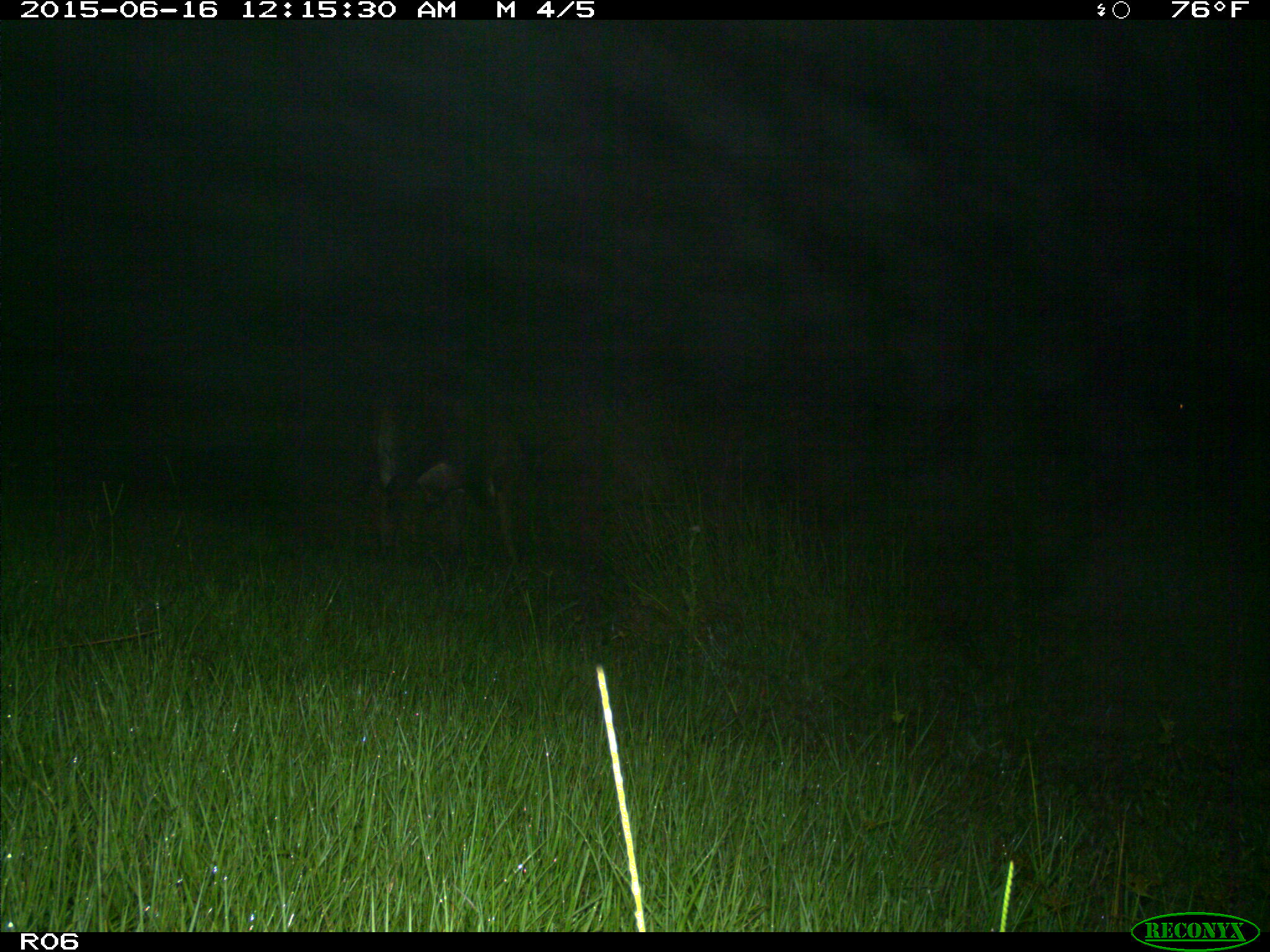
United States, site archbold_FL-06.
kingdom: Animalia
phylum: Chordata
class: Mammalia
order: Artiodactyla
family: Bovidae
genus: Bos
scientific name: Bos taurus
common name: domestic cow